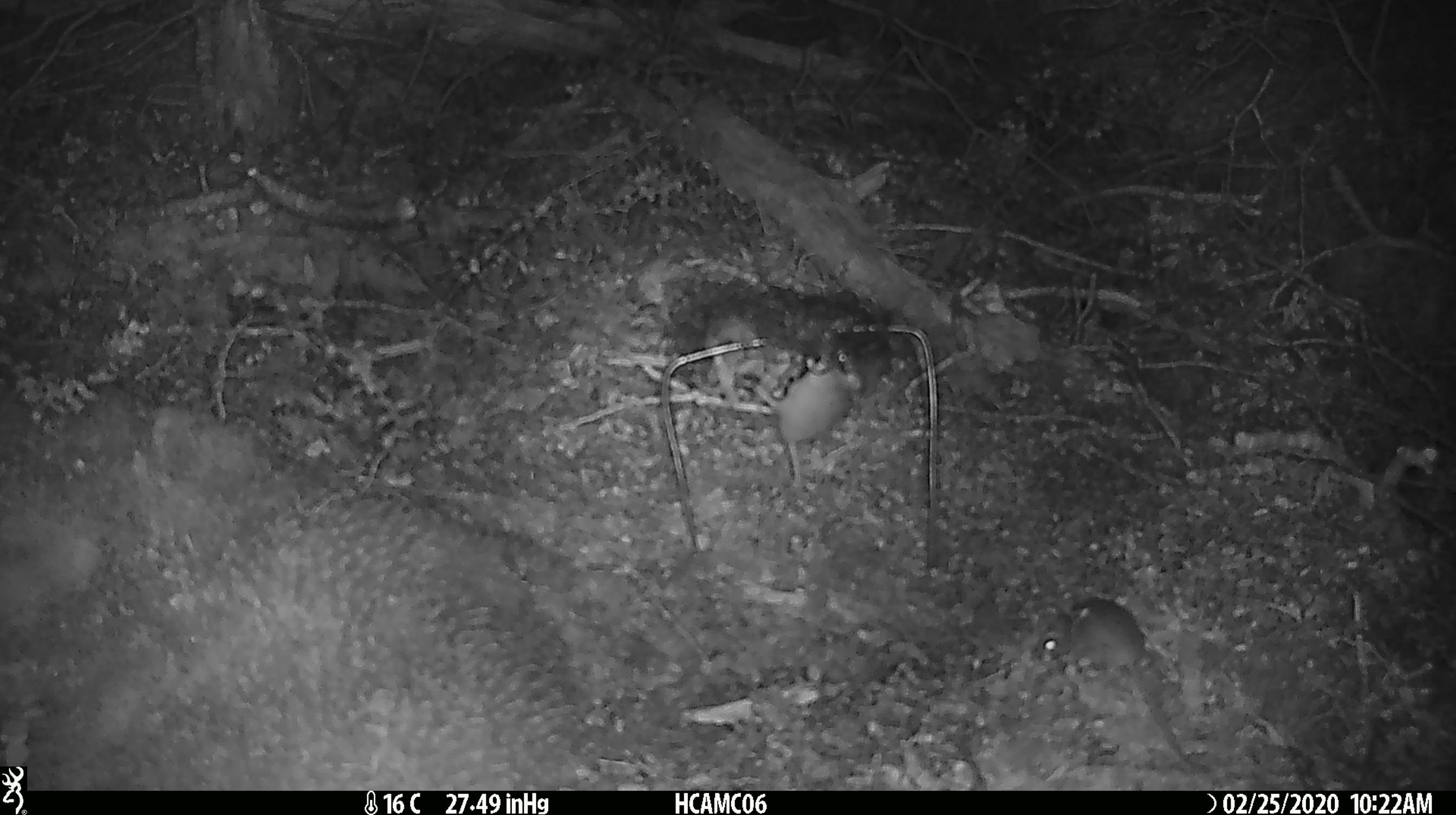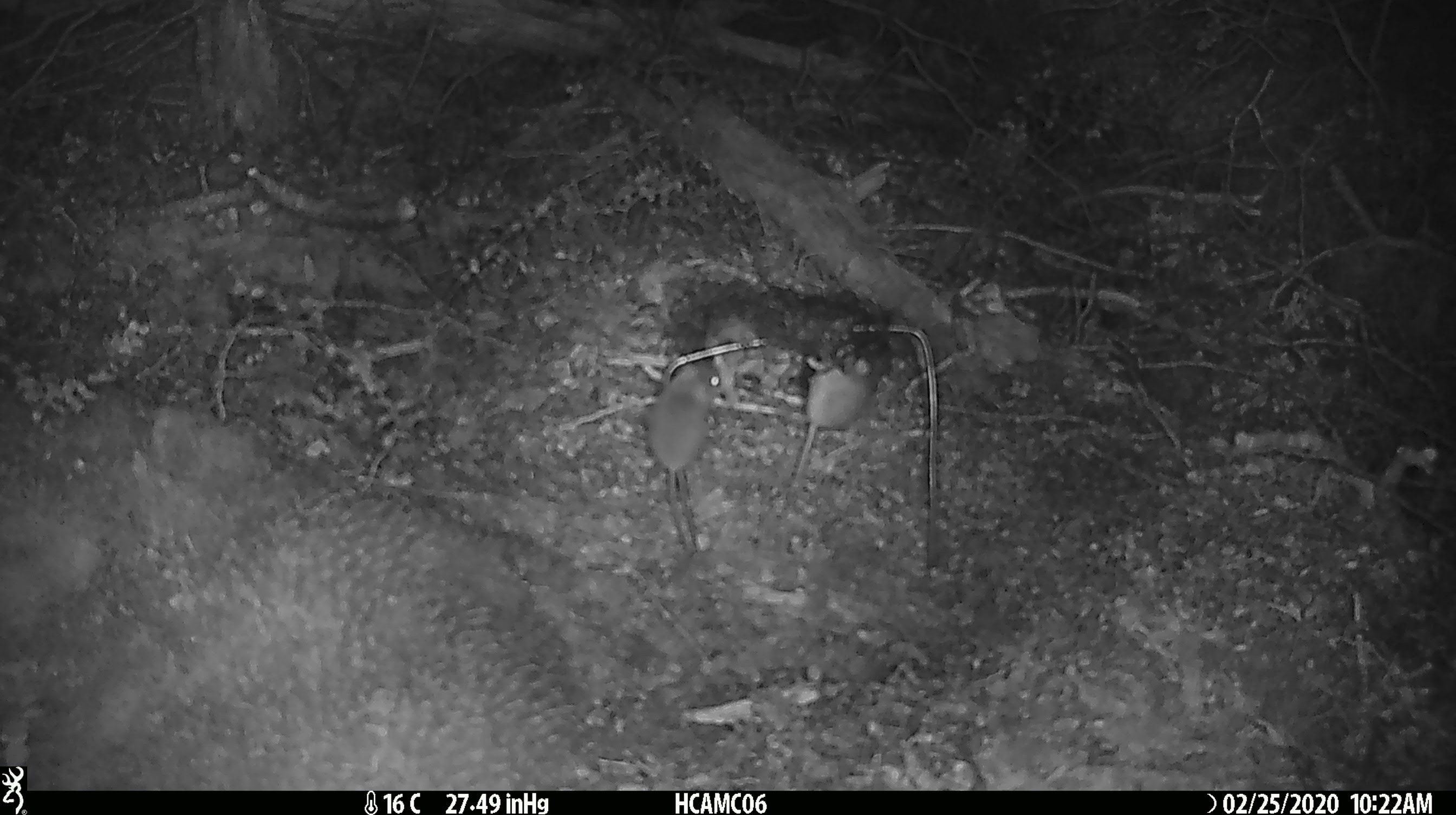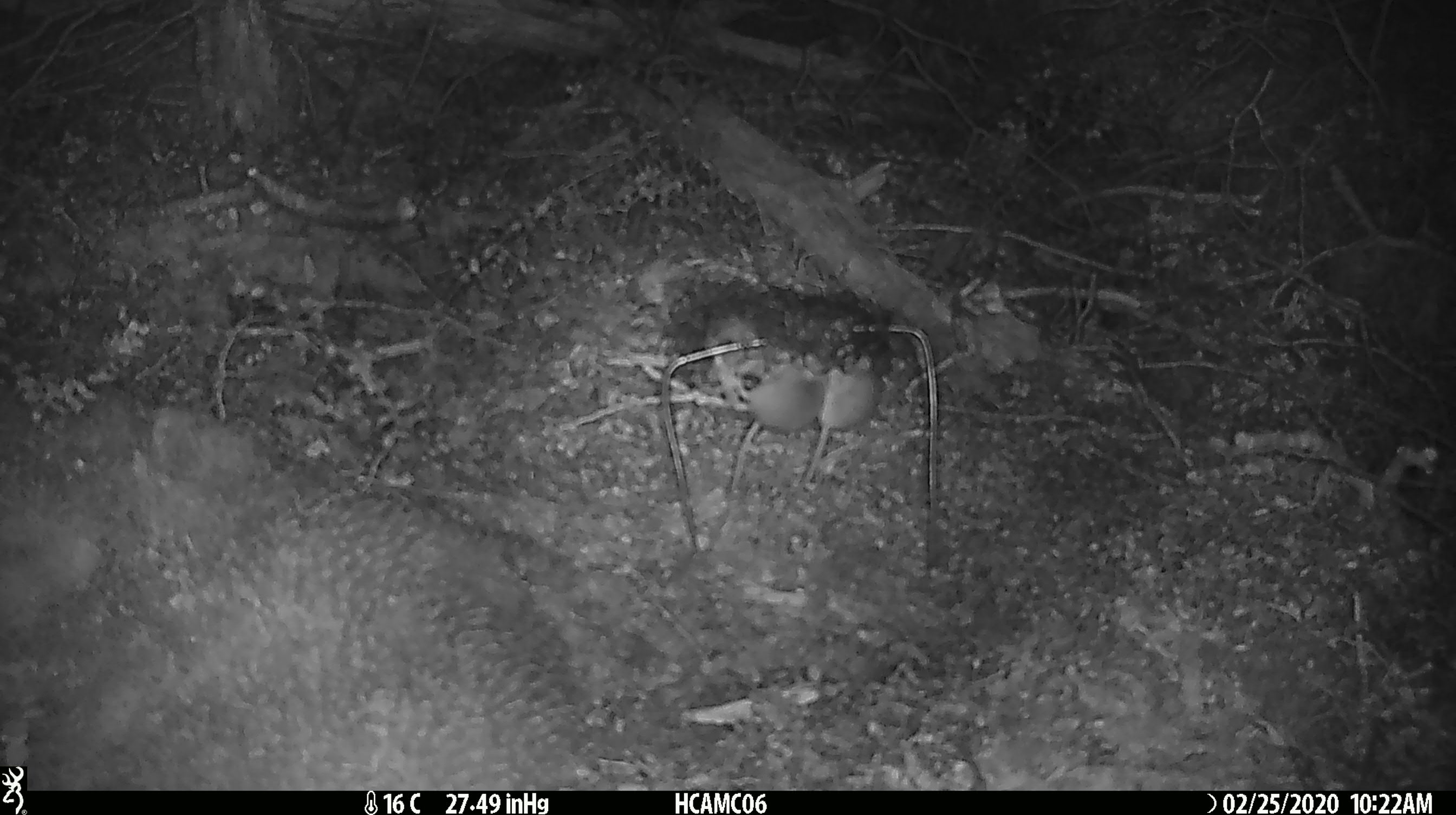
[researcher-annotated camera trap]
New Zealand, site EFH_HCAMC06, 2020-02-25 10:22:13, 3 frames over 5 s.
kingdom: Animalia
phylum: Chordata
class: Mammalia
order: Rodentia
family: Muridae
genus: Mus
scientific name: Mus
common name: mouse